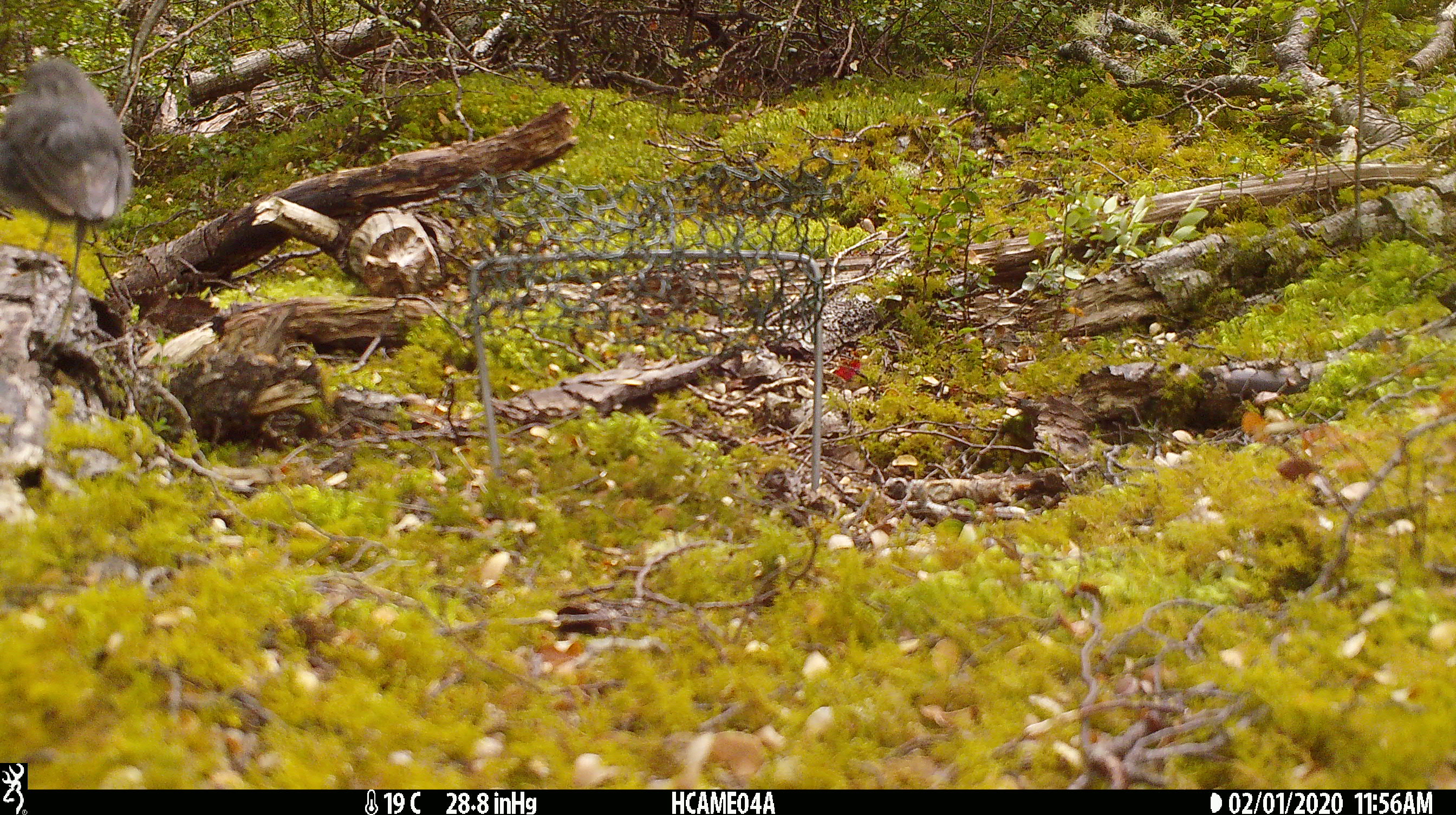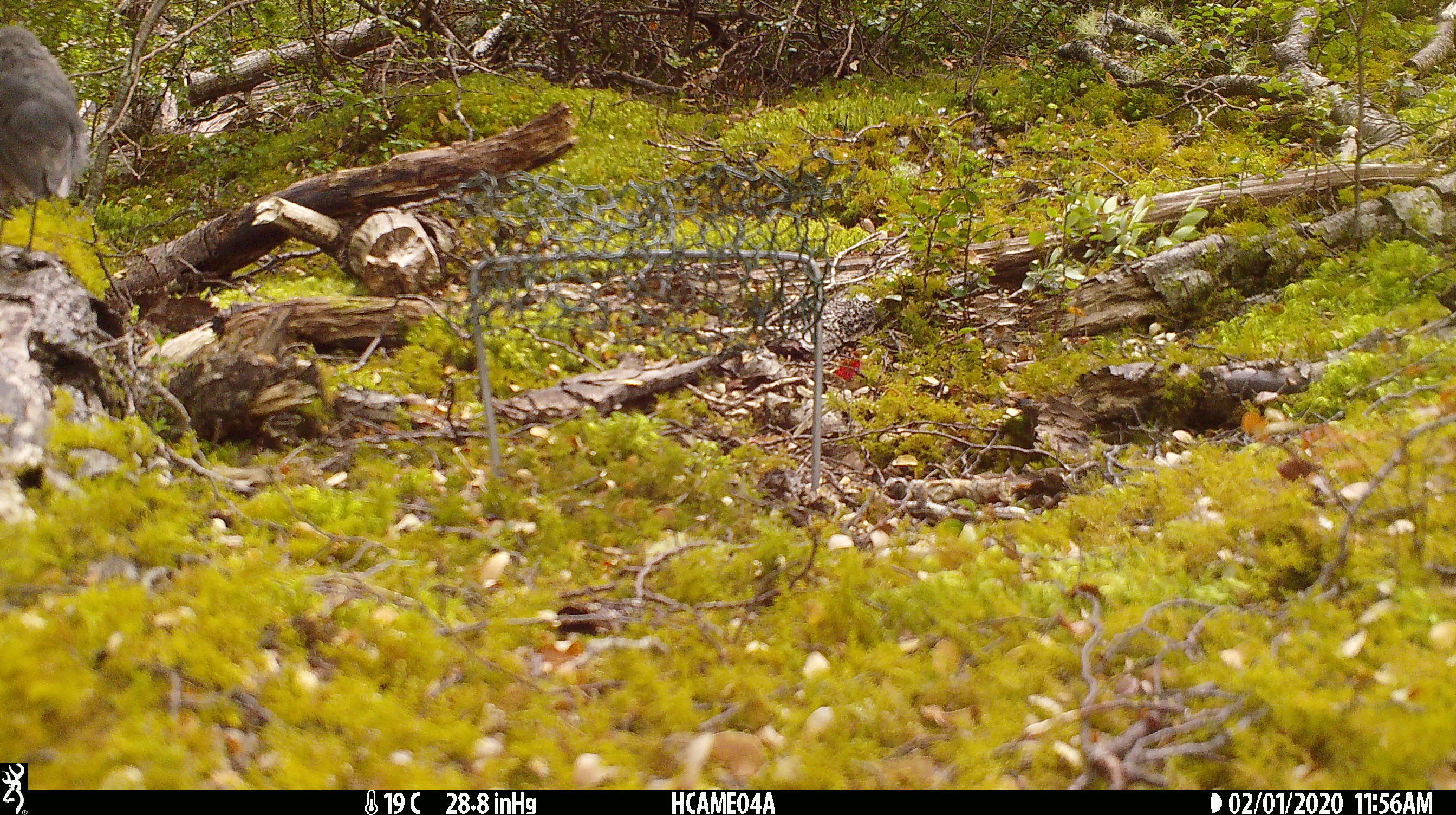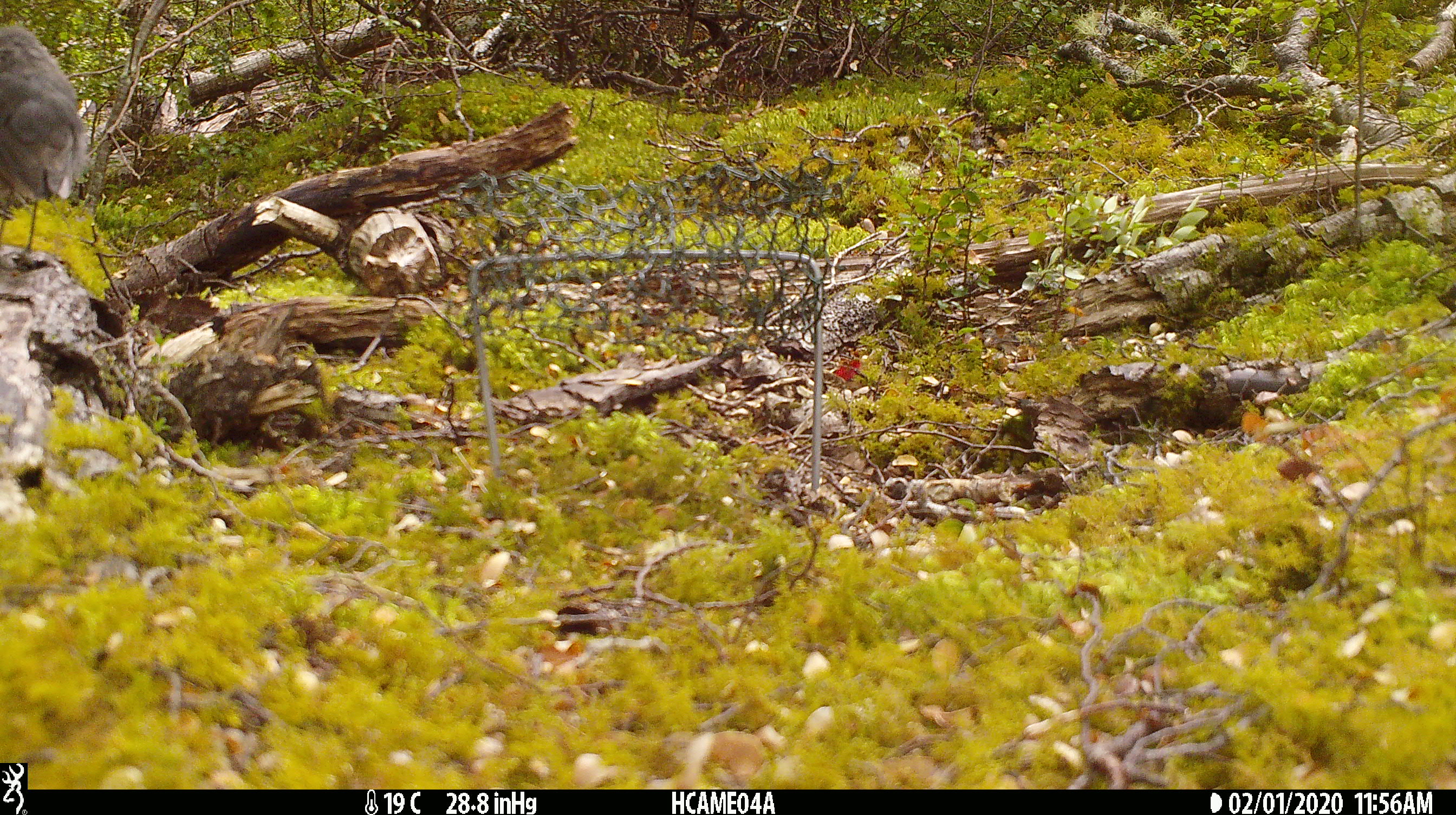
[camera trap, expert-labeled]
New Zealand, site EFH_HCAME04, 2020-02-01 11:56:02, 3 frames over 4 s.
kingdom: Animalia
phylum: Chordata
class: Aves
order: Passeriformes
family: Petroicidae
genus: Petroica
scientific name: Petroica australis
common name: new zealand robin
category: robin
Robin (new zealand robin) (Petroica australis).